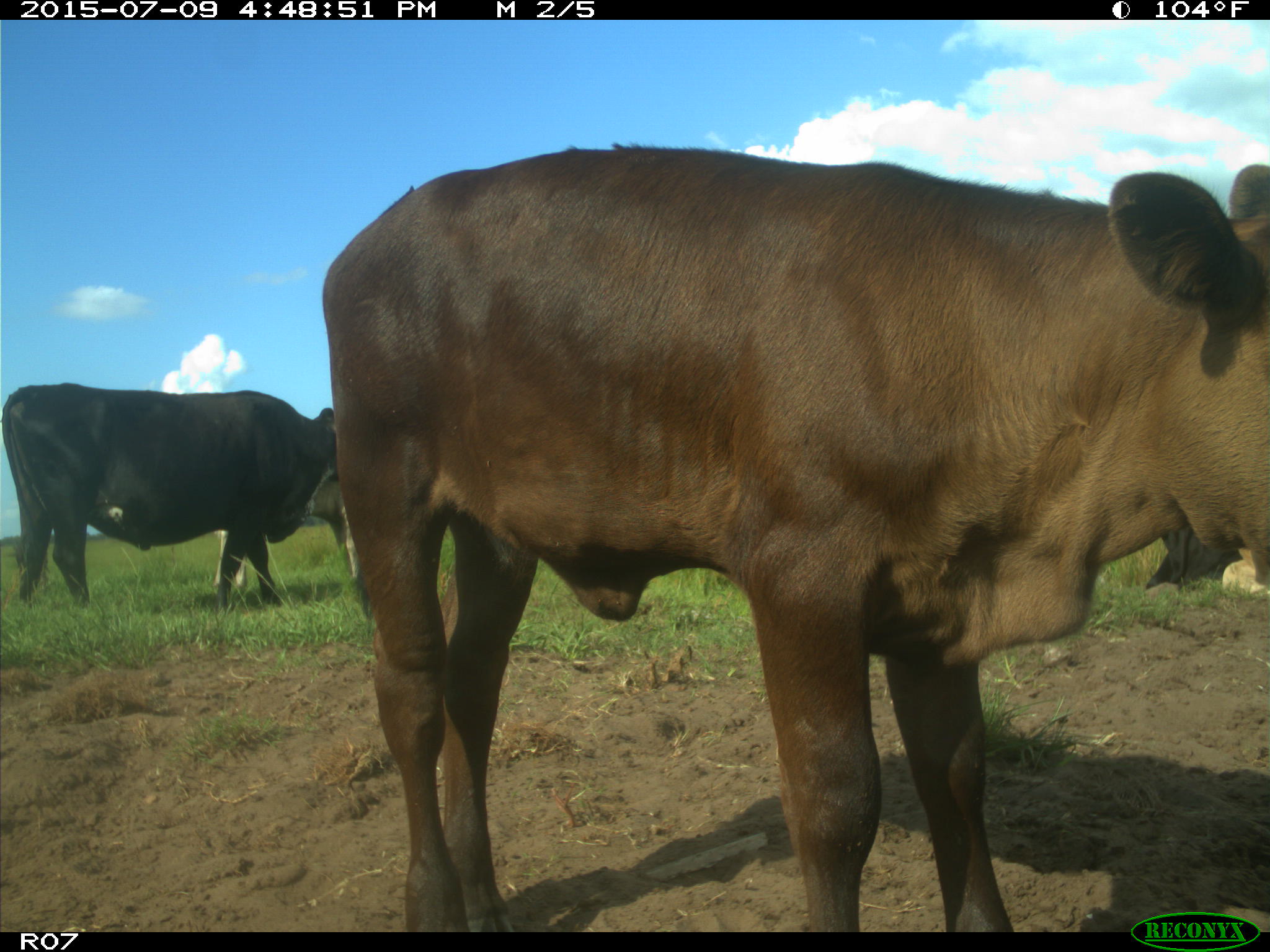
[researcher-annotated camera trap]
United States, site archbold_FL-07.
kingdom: Animalia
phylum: Chordata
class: Mammalia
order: Artiodactyla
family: Bovidae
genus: Bos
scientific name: Bos taurus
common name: domestic cow